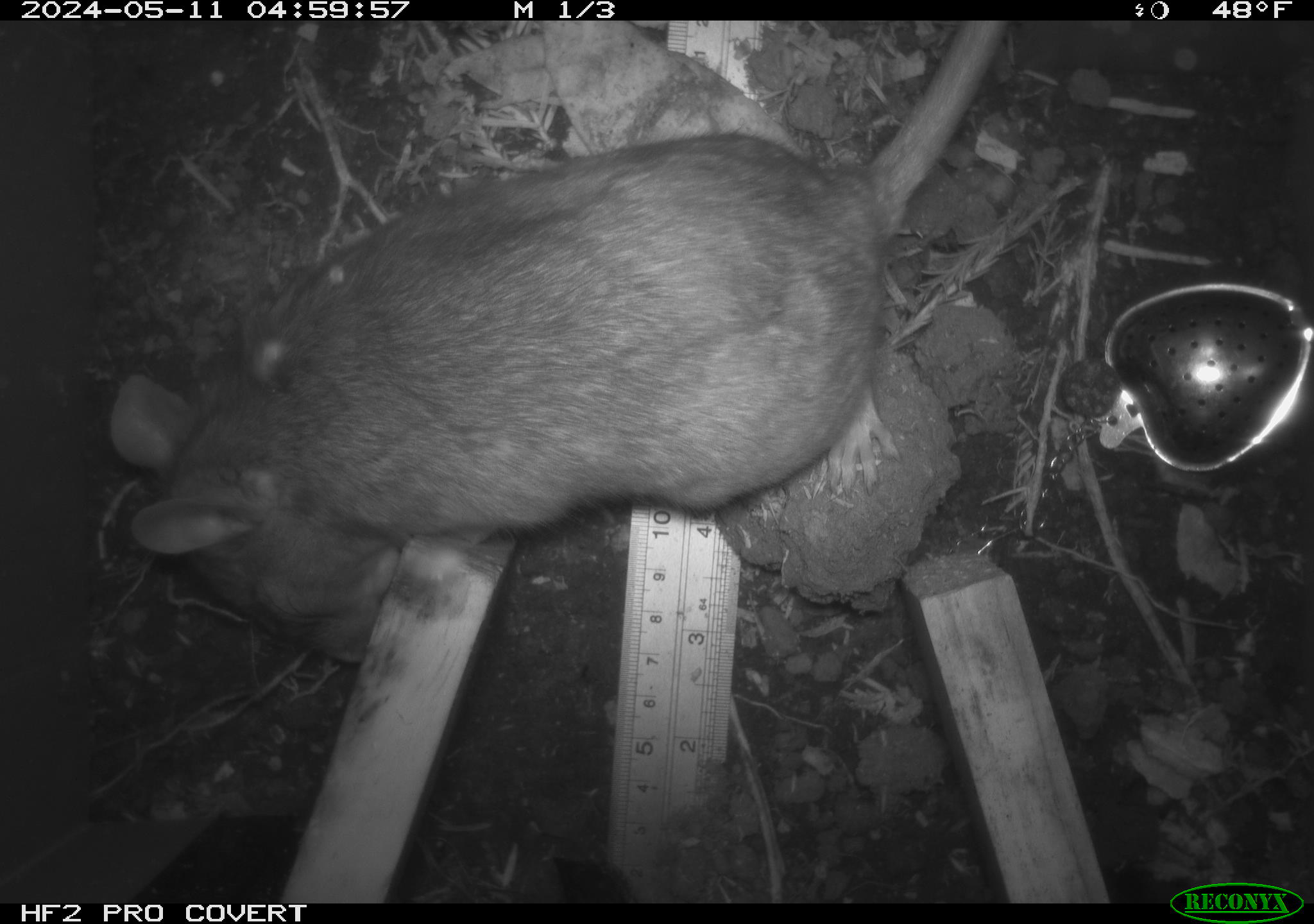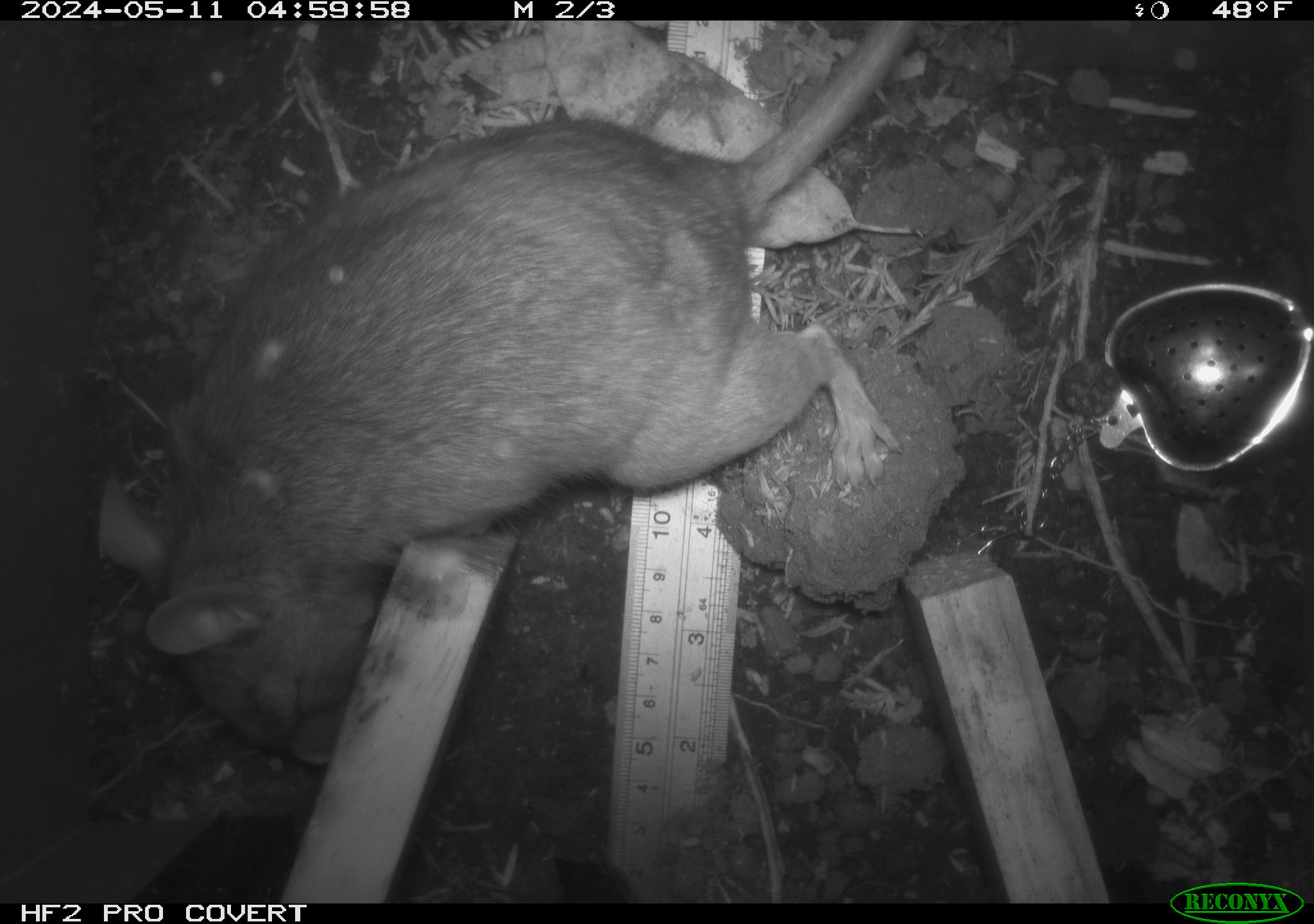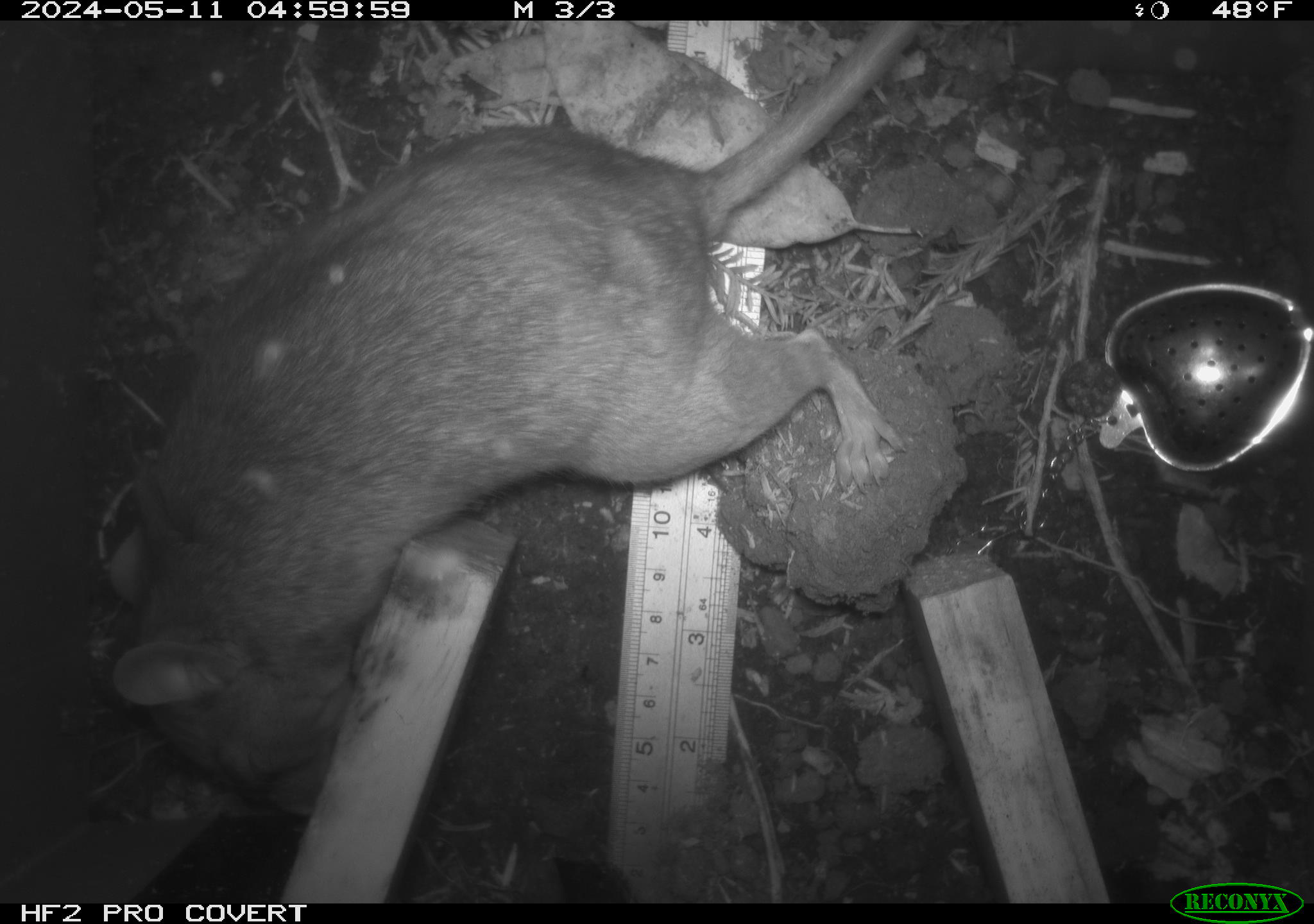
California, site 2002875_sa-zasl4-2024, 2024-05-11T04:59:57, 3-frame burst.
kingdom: Animalia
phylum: Chordata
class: Mammalia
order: Rodentia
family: Cricetidae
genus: Neotoma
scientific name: Neotoma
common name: pack rat or woodrat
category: neotoma species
Neotoma species (pack rat or woodrat) (Neotoma).